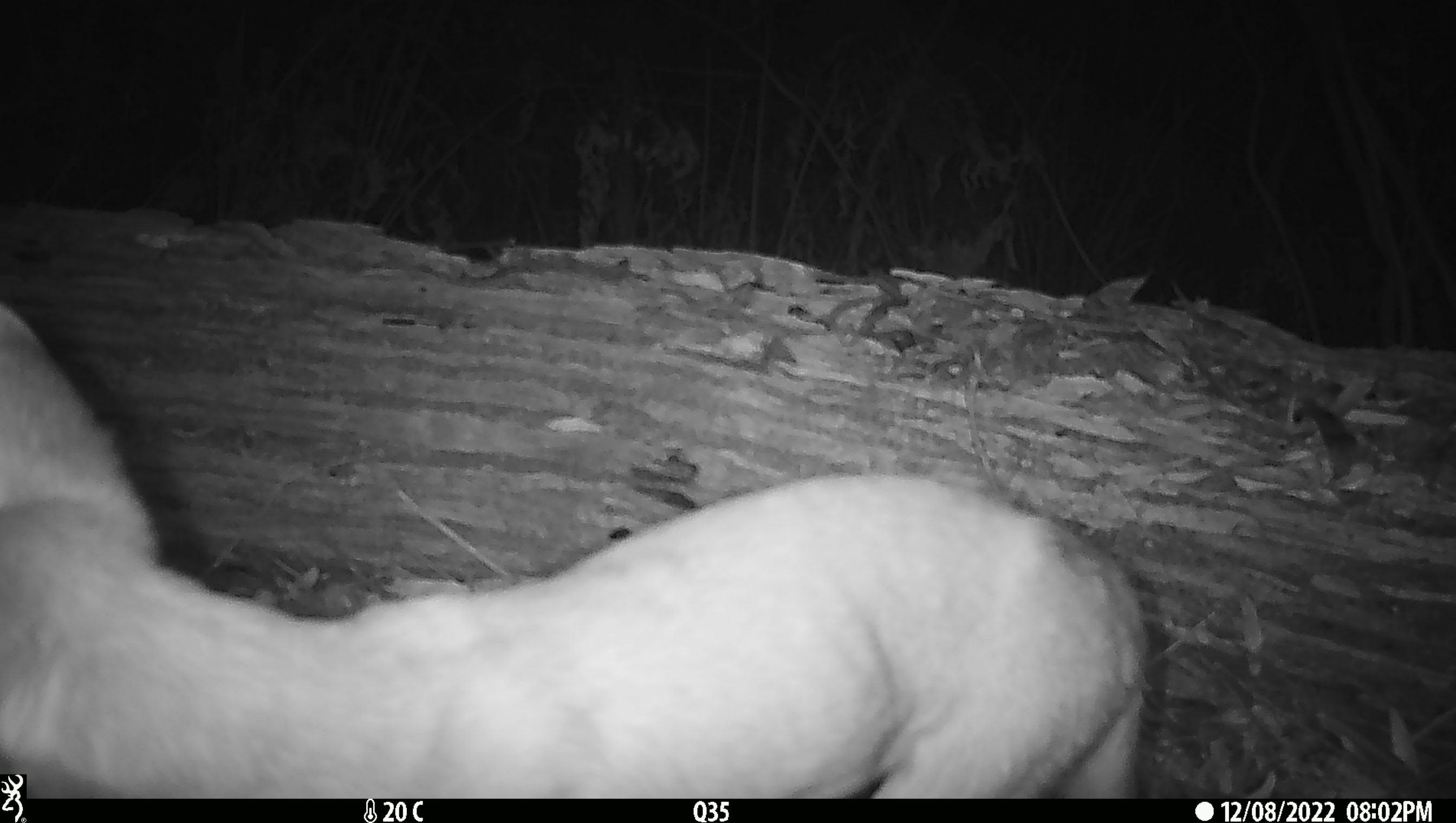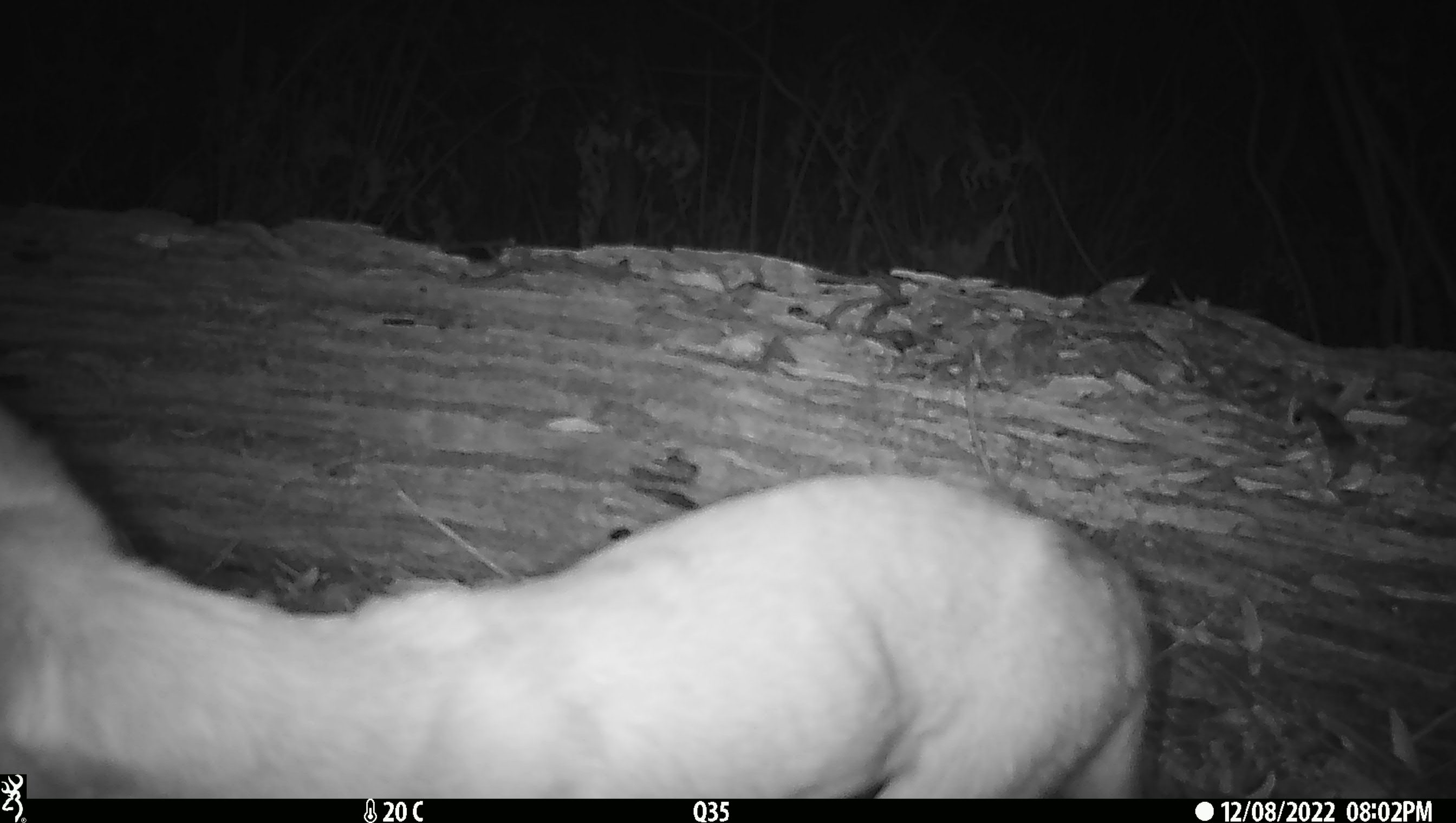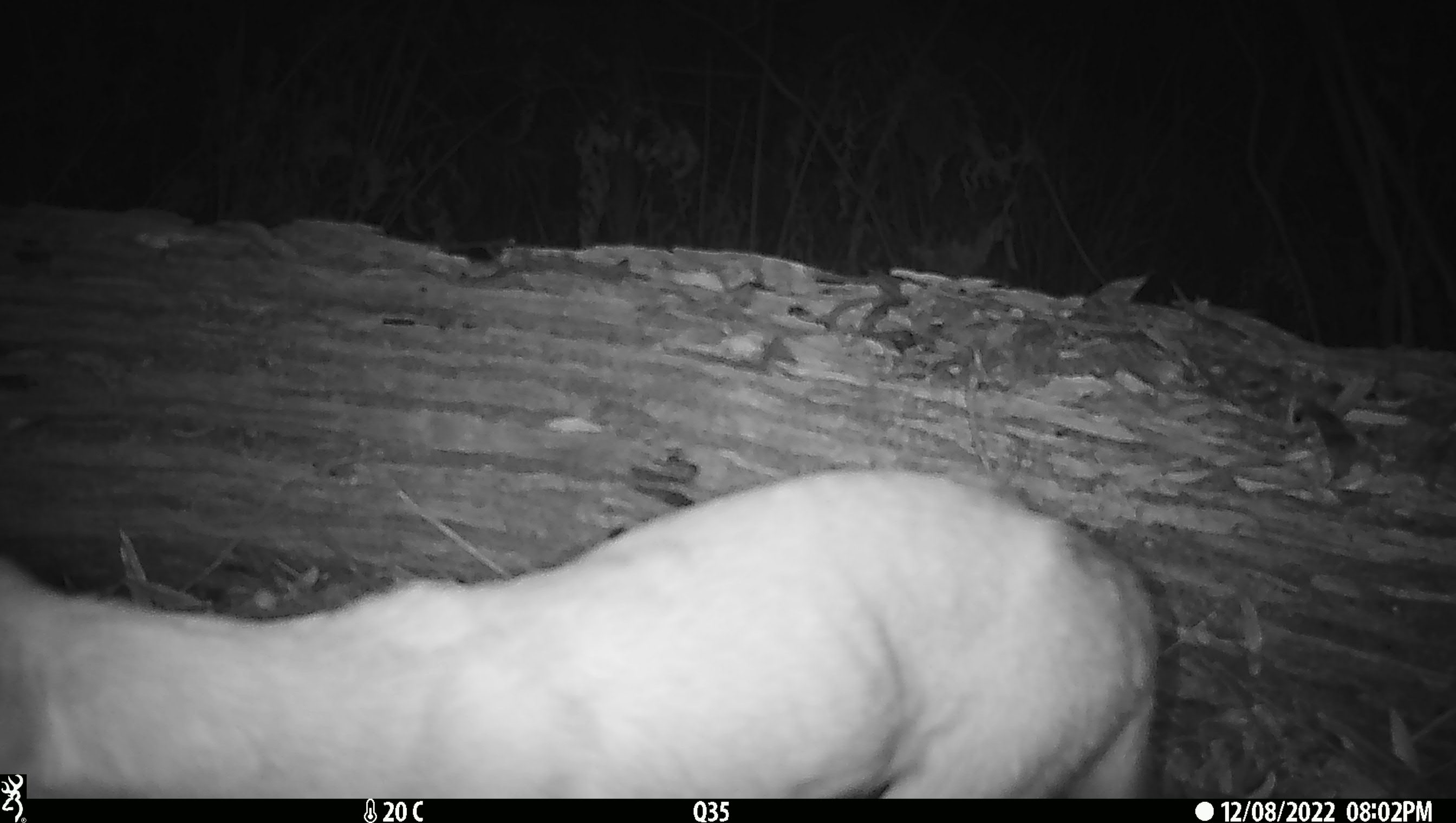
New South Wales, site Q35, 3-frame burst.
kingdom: Animalia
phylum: Chordata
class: Mammalia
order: Carnivora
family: Canidae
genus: Canis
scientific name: Canis familiaris dingo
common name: dingo